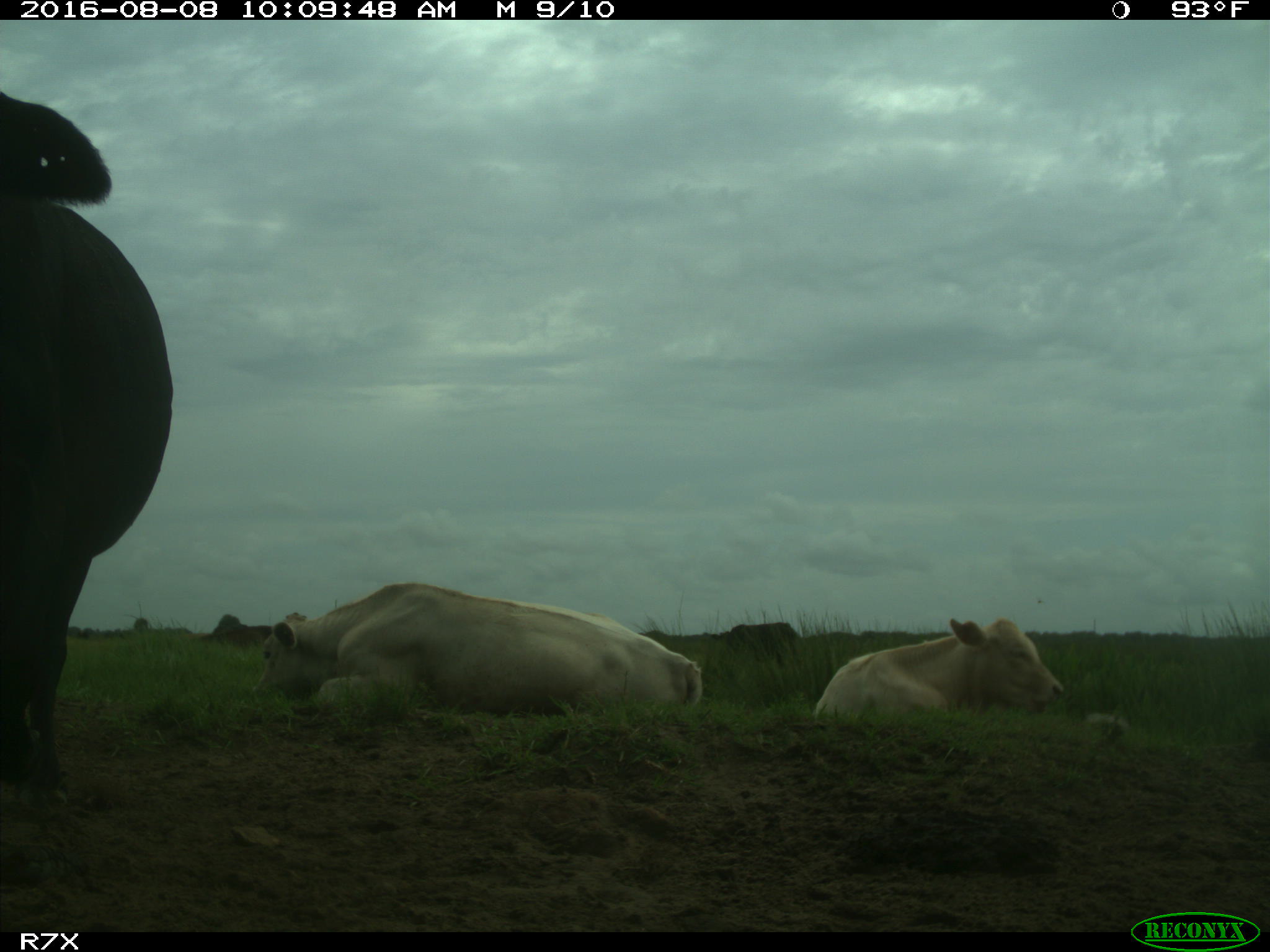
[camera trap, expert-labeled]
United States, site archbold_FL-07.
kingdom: Animalia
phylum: Chordata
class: Mammalia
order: Artiodactyla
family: Bovidae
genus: Bos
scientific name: Bos taurus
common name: domestic cow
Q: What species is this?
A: Bos taurus (domestic cow).